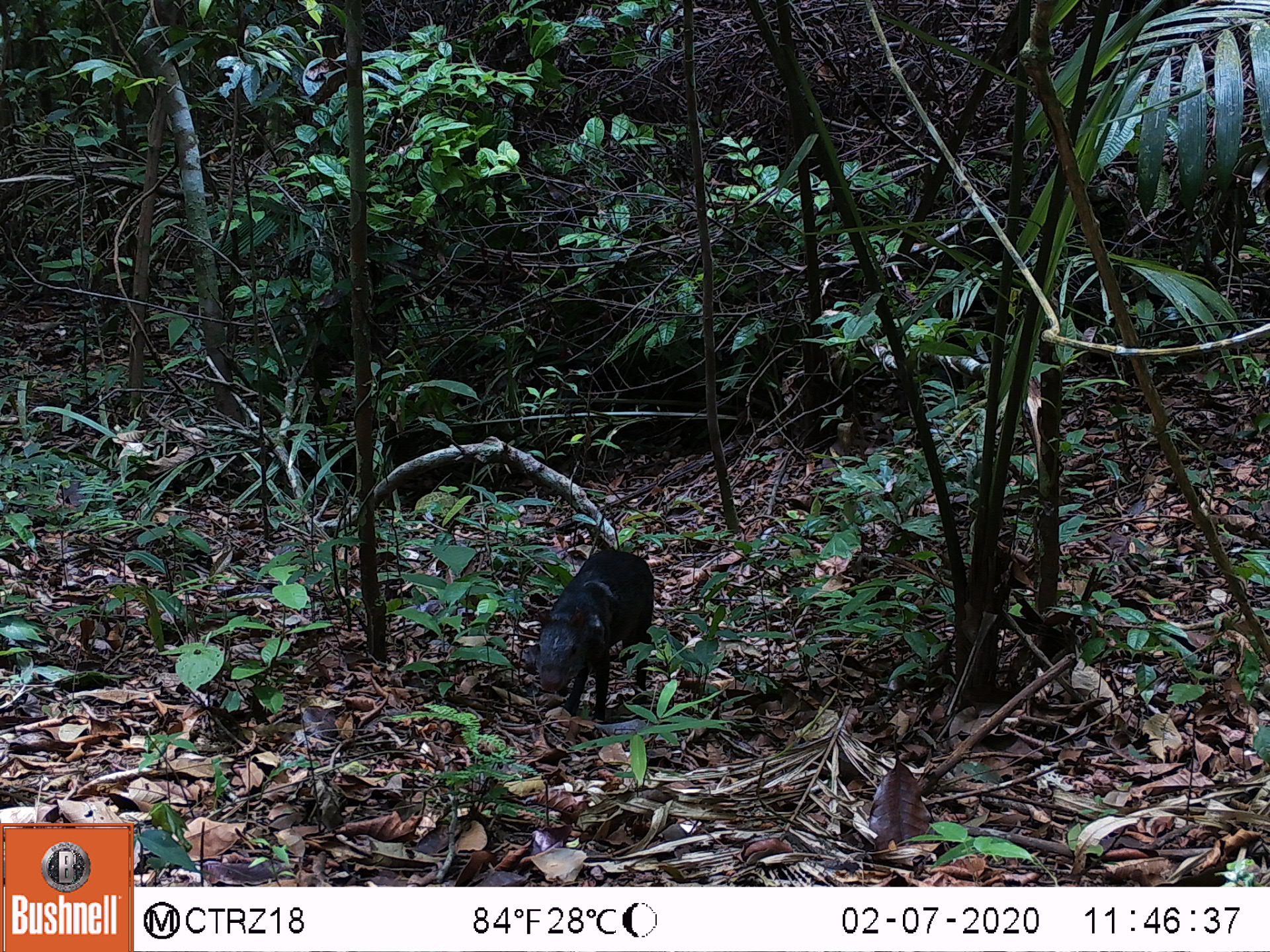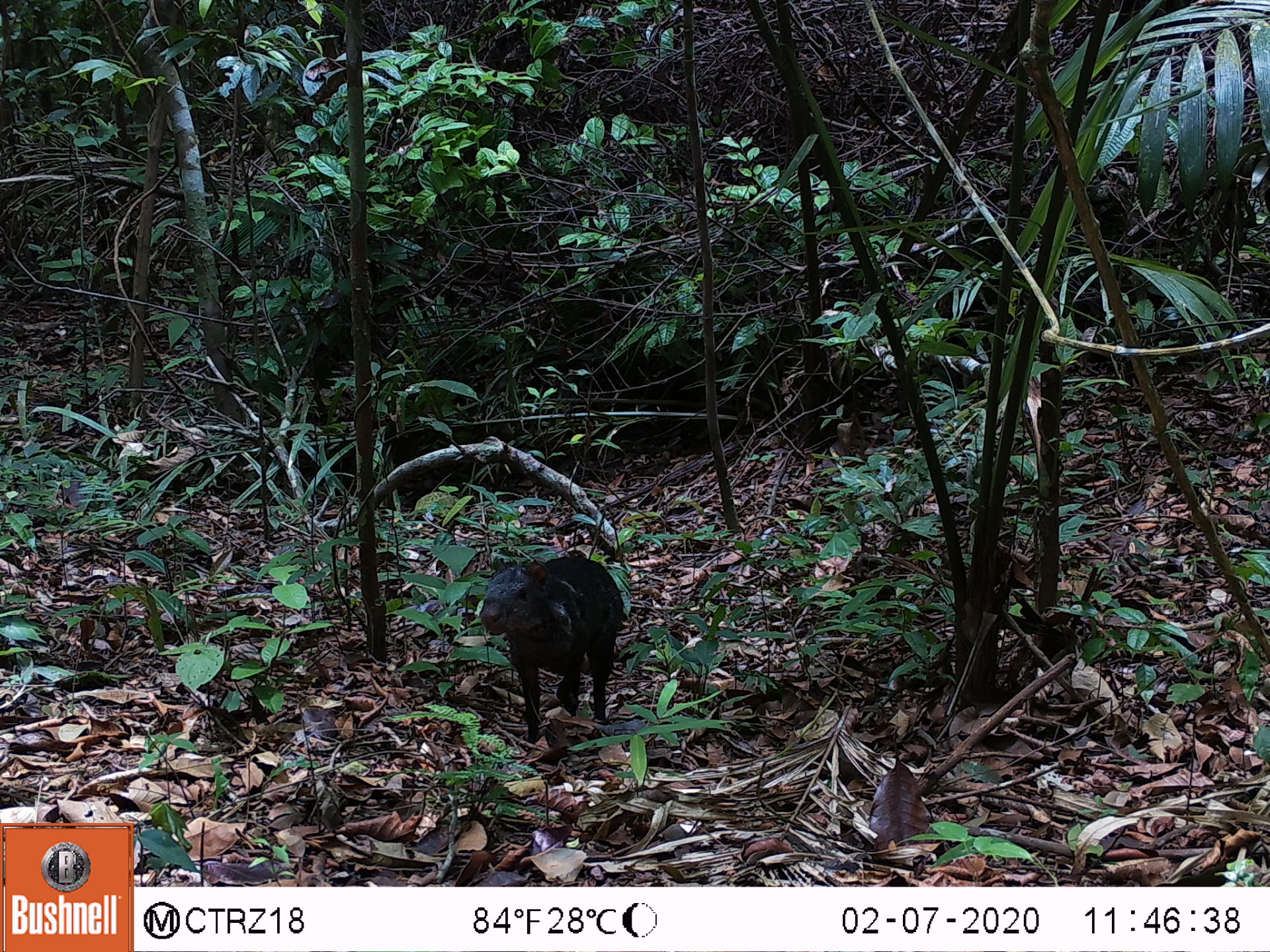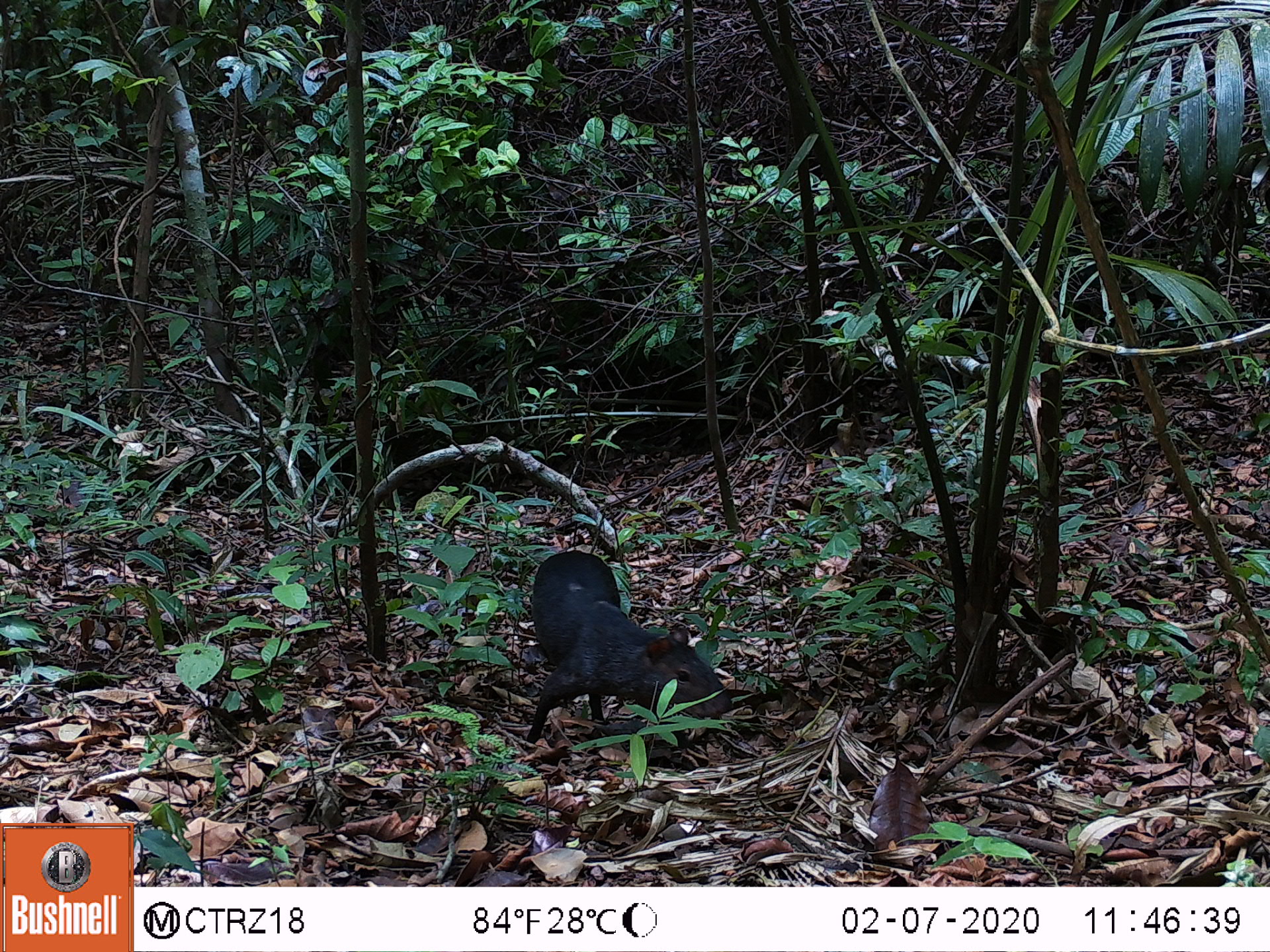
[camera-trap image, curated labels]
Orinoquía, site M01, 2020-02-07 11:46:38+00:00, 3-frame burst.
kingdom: Animalia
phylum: Chordata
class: Mammalia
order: Rodentia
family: Dasyproctidae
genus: Dasyprocta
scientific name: Dasyprocta fuliginosa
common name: black agouti